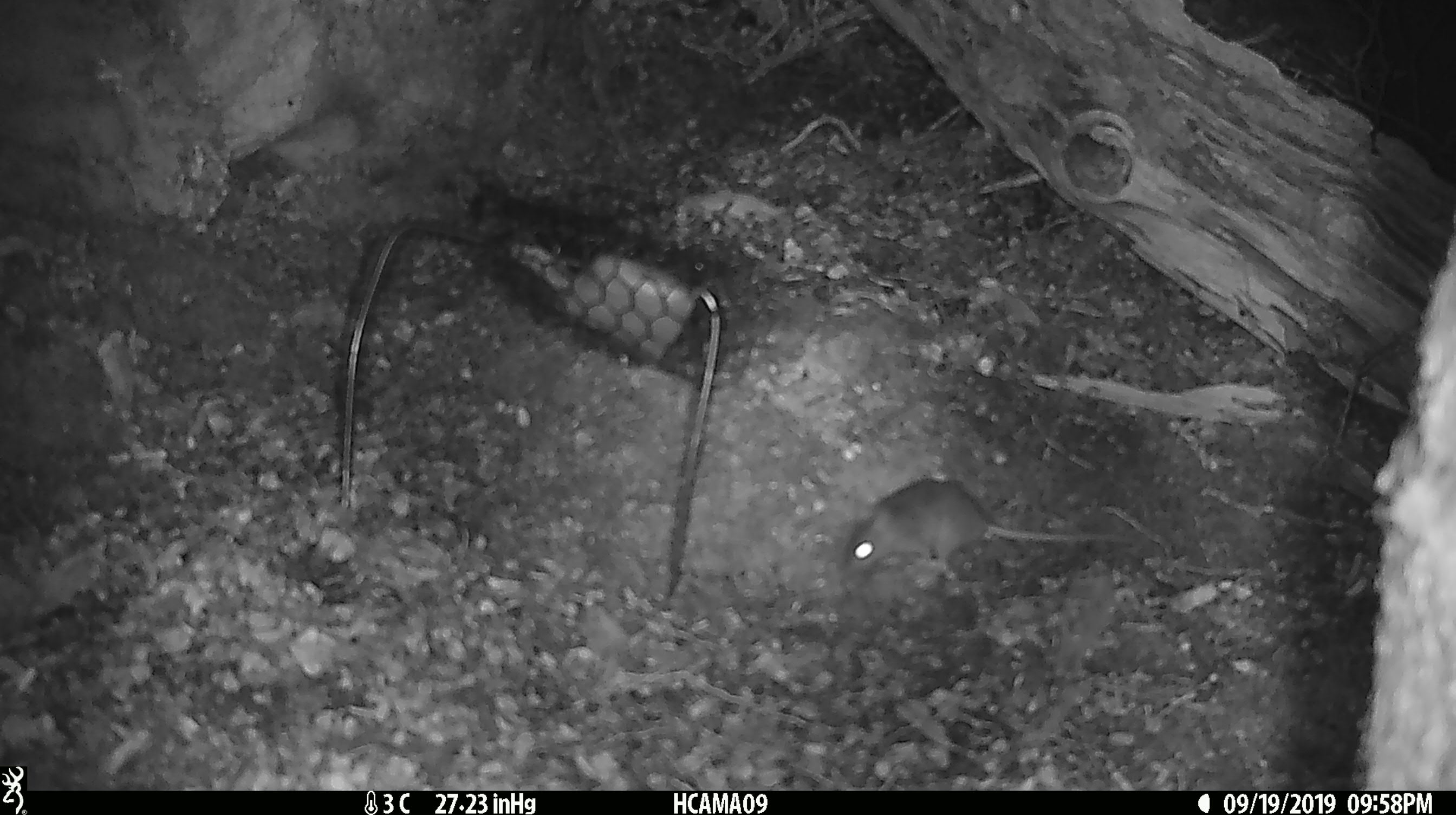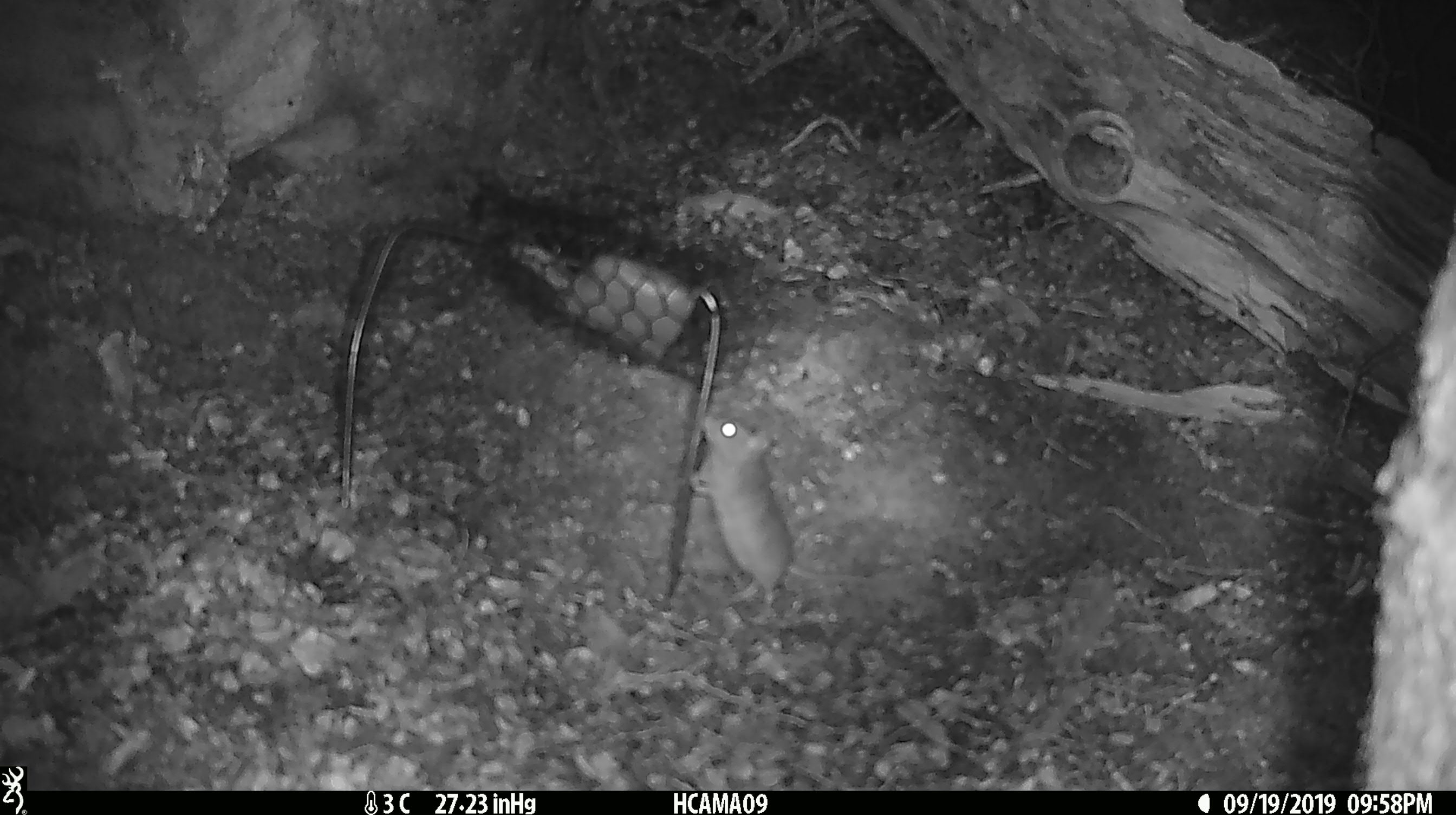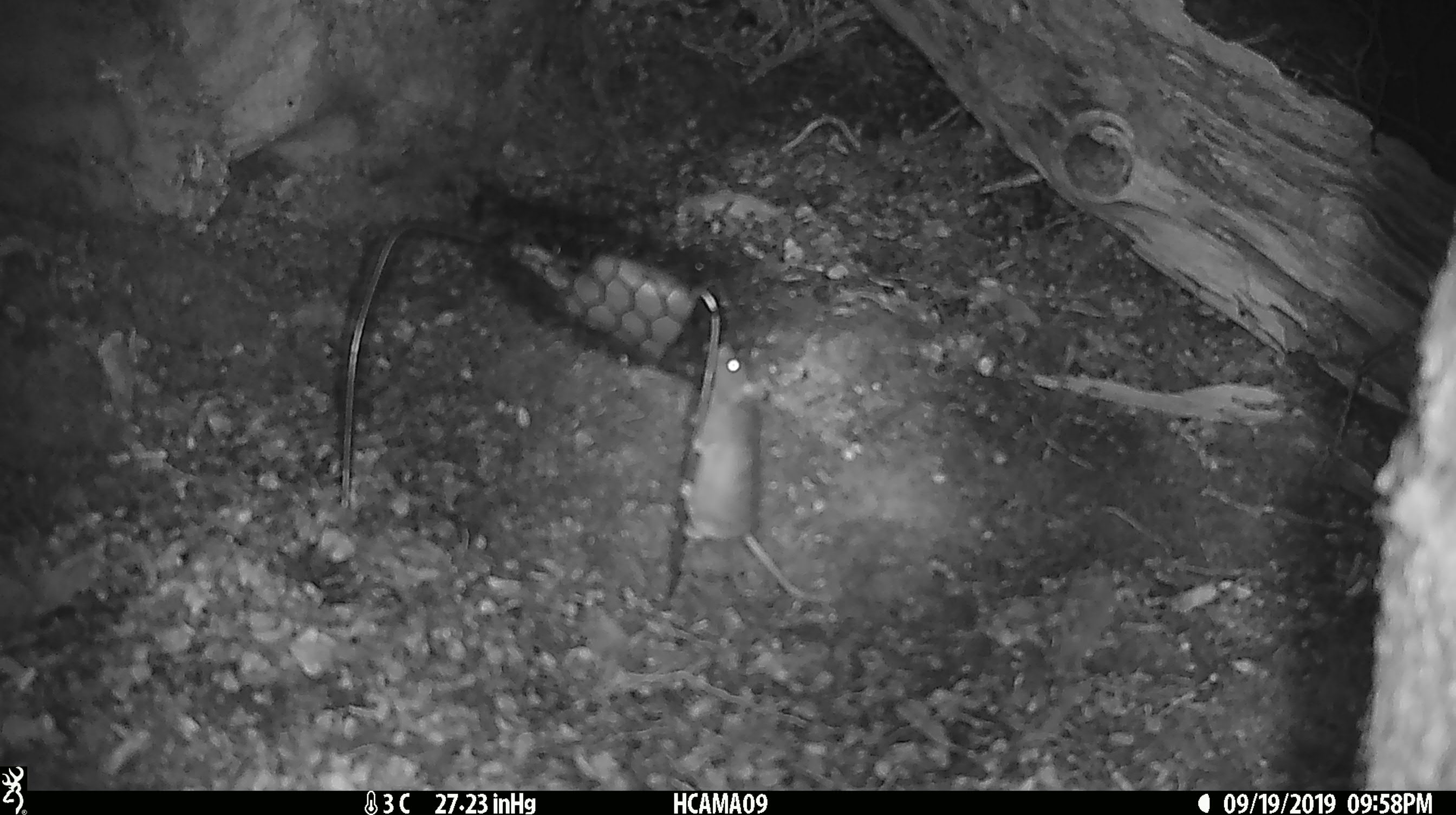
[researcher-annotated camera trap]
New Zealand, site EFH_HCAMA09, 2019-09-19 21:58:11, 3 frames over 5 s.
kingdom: Animalia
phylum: Chordata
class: Mammalia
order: Rodentia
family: Muridae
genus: Mus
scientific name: Mus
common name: mouse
Mouse (Mus).